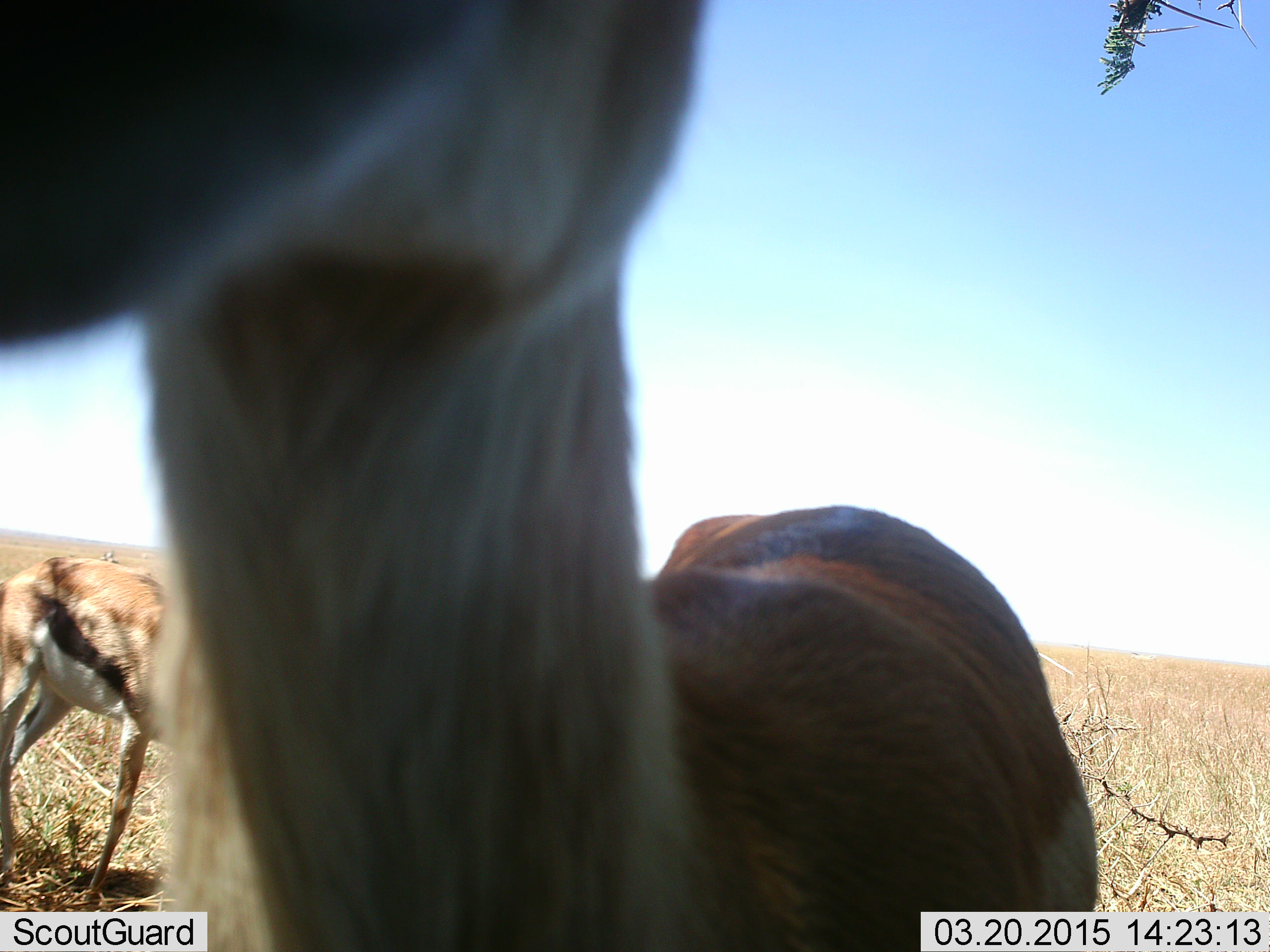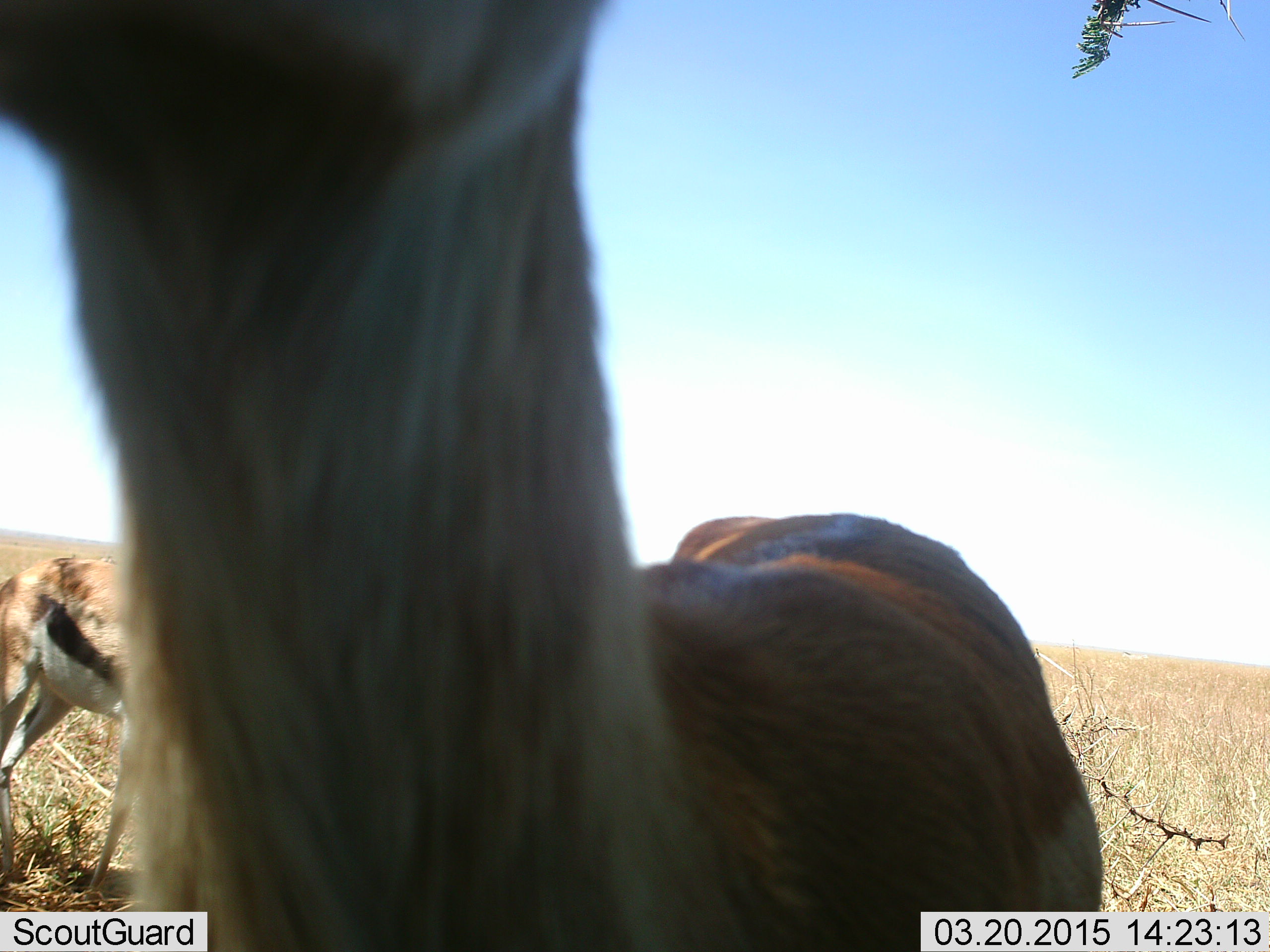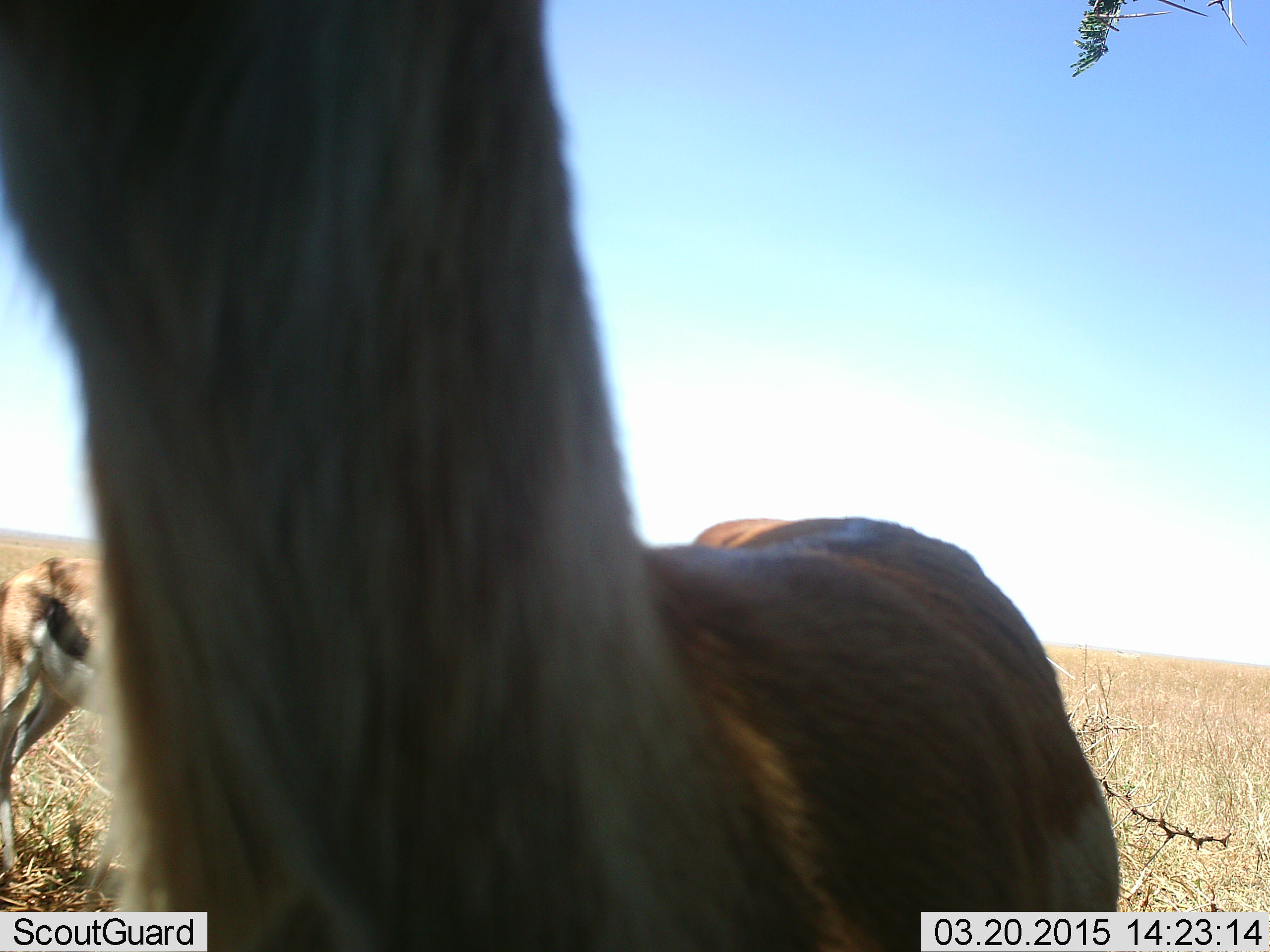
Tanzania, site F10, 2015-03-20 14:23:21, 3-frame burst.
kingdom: Animalia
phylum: Chordata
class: Mammalia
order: Artiodactyla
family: Bovidae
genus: Eudorcas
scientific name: Eudorcas thomsonii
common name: thomson's gazelle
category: gazellethomsons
Gazellethomsons (thomson's gazelle) (Eudorcas thomsonii), count 2. Behavior (volunteer vote fractions): standing 90%, resting 10%, moving 0%, interacting 20%. Young present (vote fraction): 0%. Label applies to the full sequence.